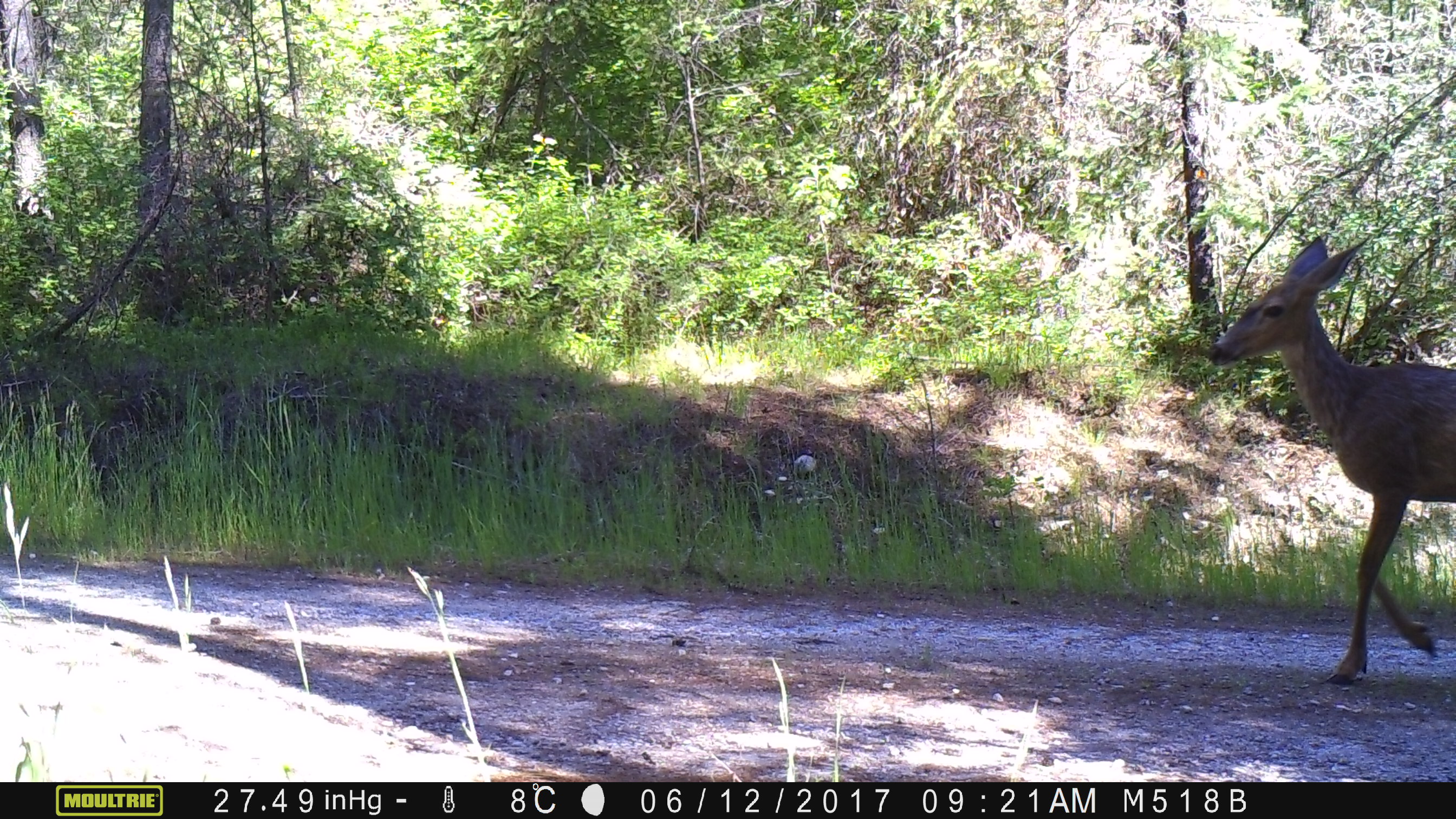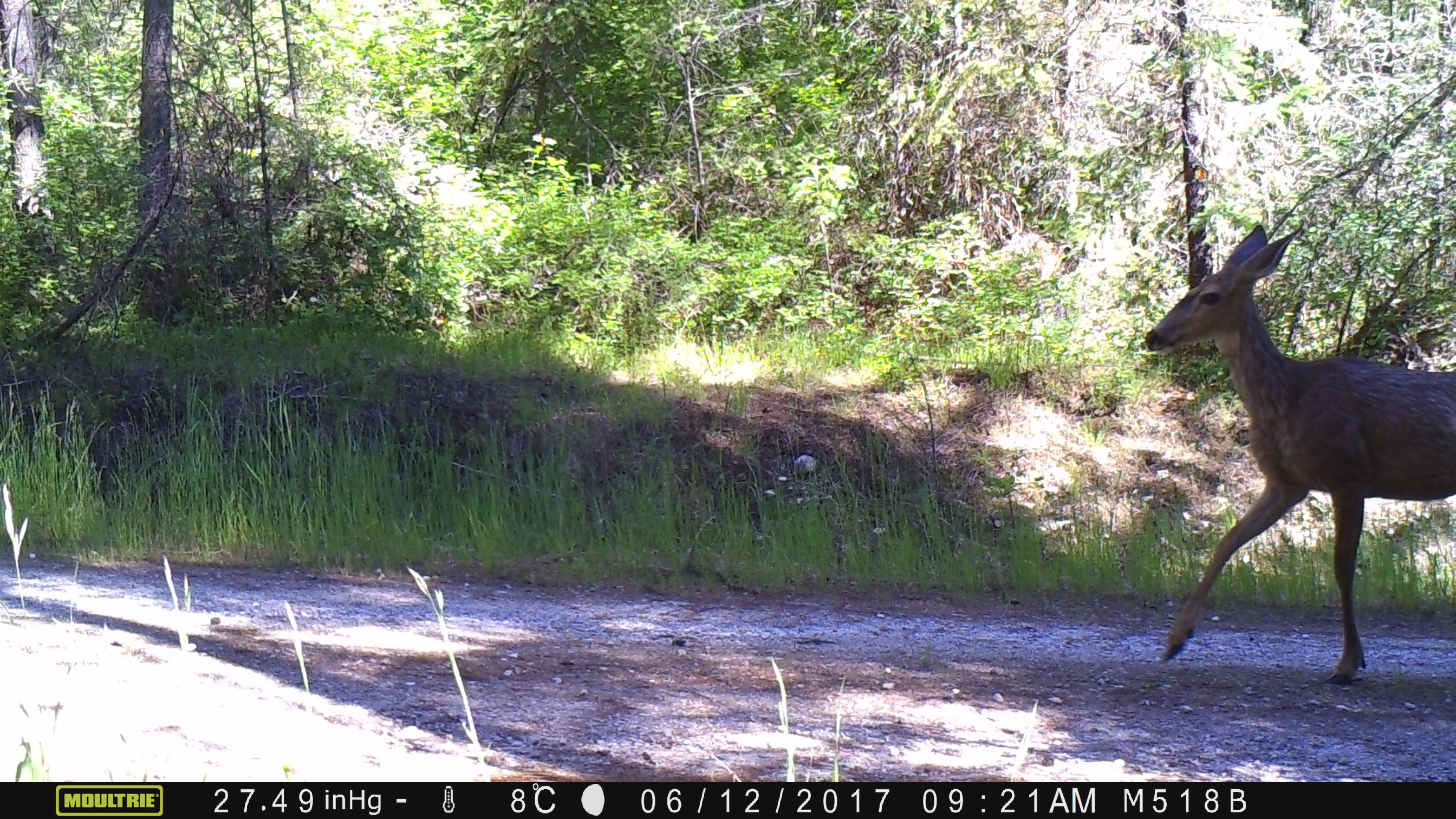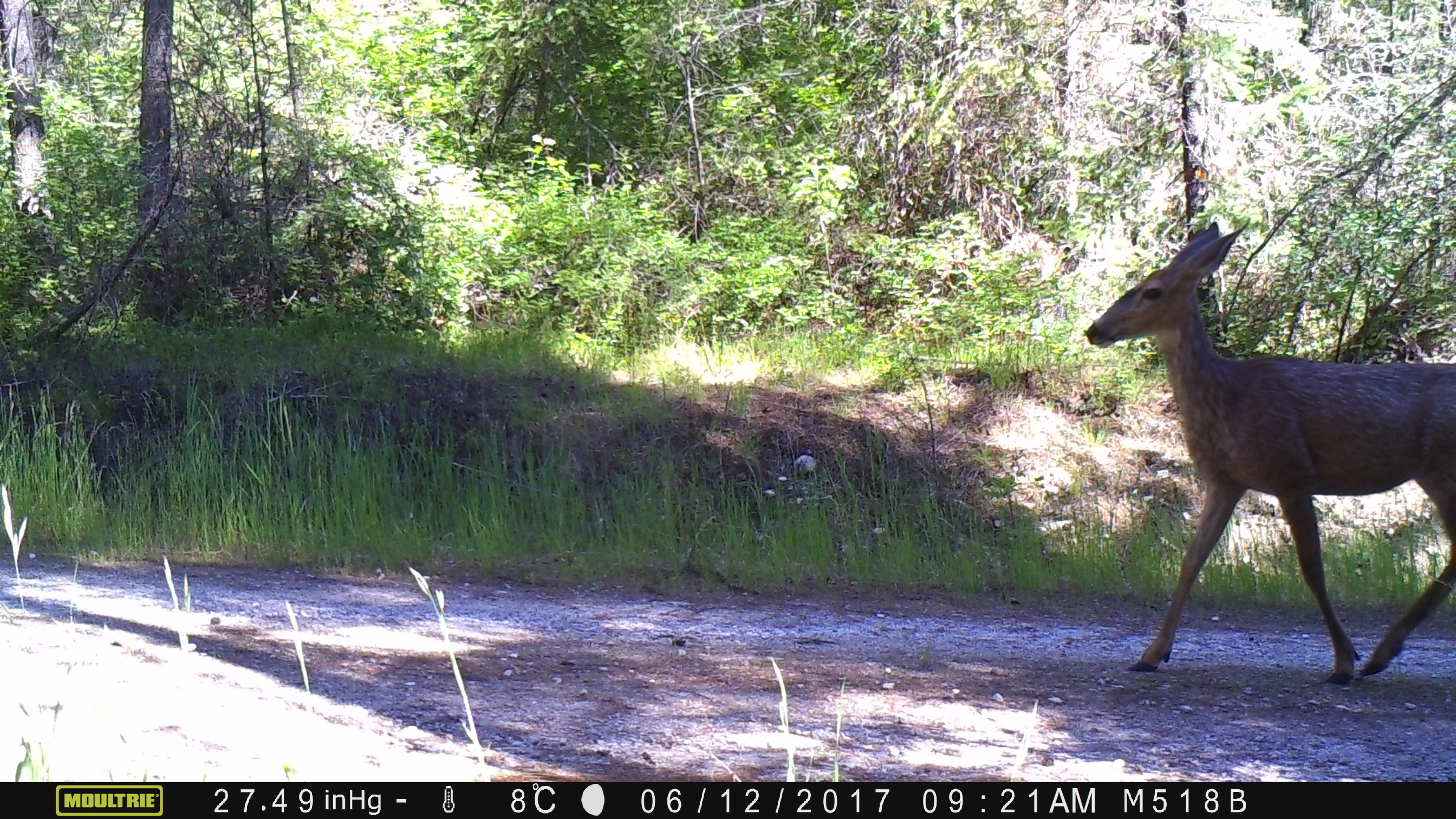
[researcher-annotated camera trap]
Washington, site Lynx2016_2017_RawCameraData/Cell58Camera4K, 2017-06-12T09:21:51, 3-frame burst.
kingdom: Animalia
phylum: Chordata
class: Mammalia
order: Artiodactyla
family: Cervidae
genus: Odocoileus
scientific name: Odocoileus hemionus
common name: mule deer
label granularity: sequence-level